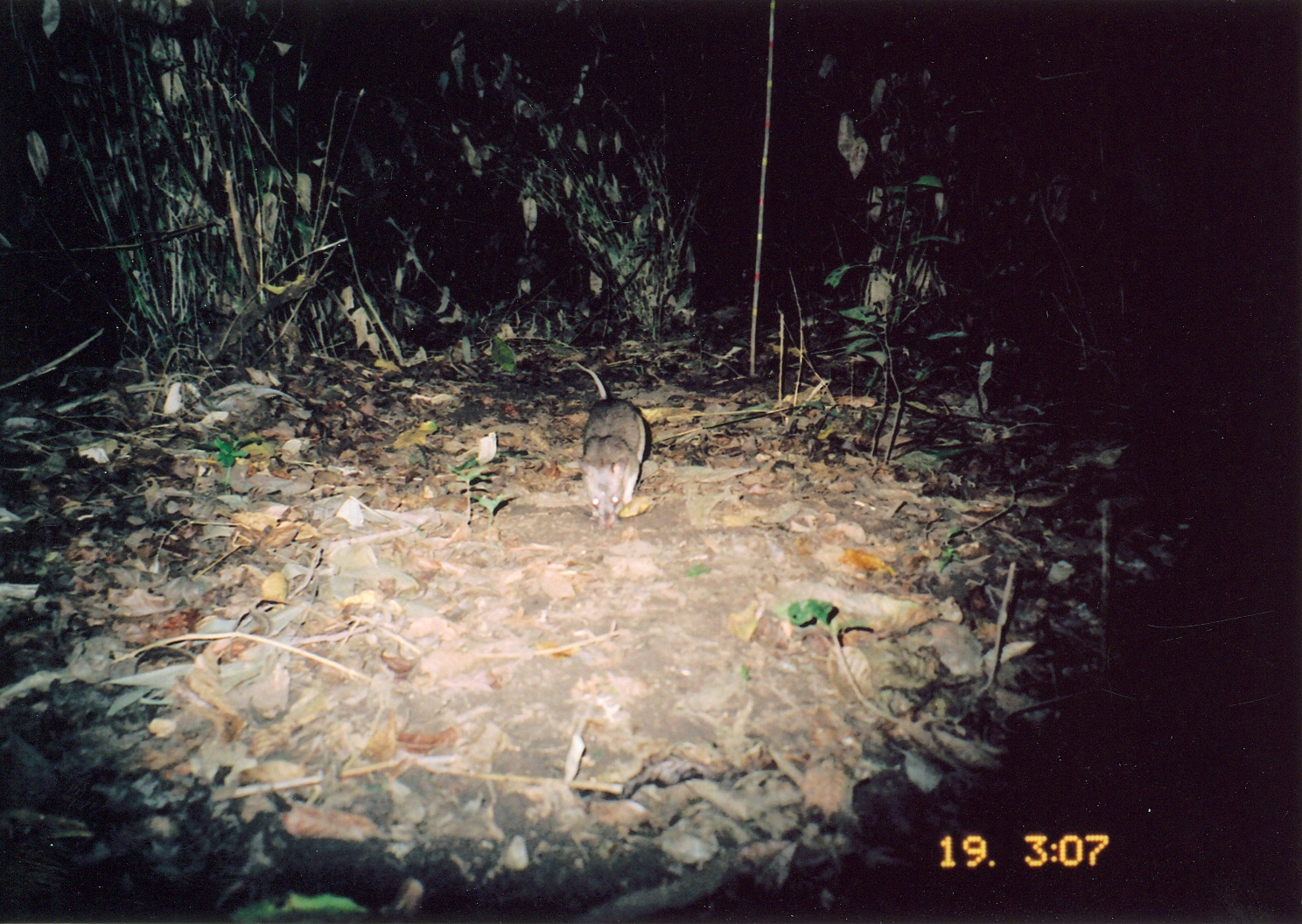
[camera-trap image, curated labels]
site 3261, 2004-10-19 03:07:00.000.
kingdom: Animalia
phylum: Chordata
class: Mammalia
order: Rodentia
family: Nesomyidae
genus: Cricetomys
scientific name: Cricetomys gambianus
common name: african giant pouched rat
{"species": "Cricetomys gambianus (african giant pouched rat)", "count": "1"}